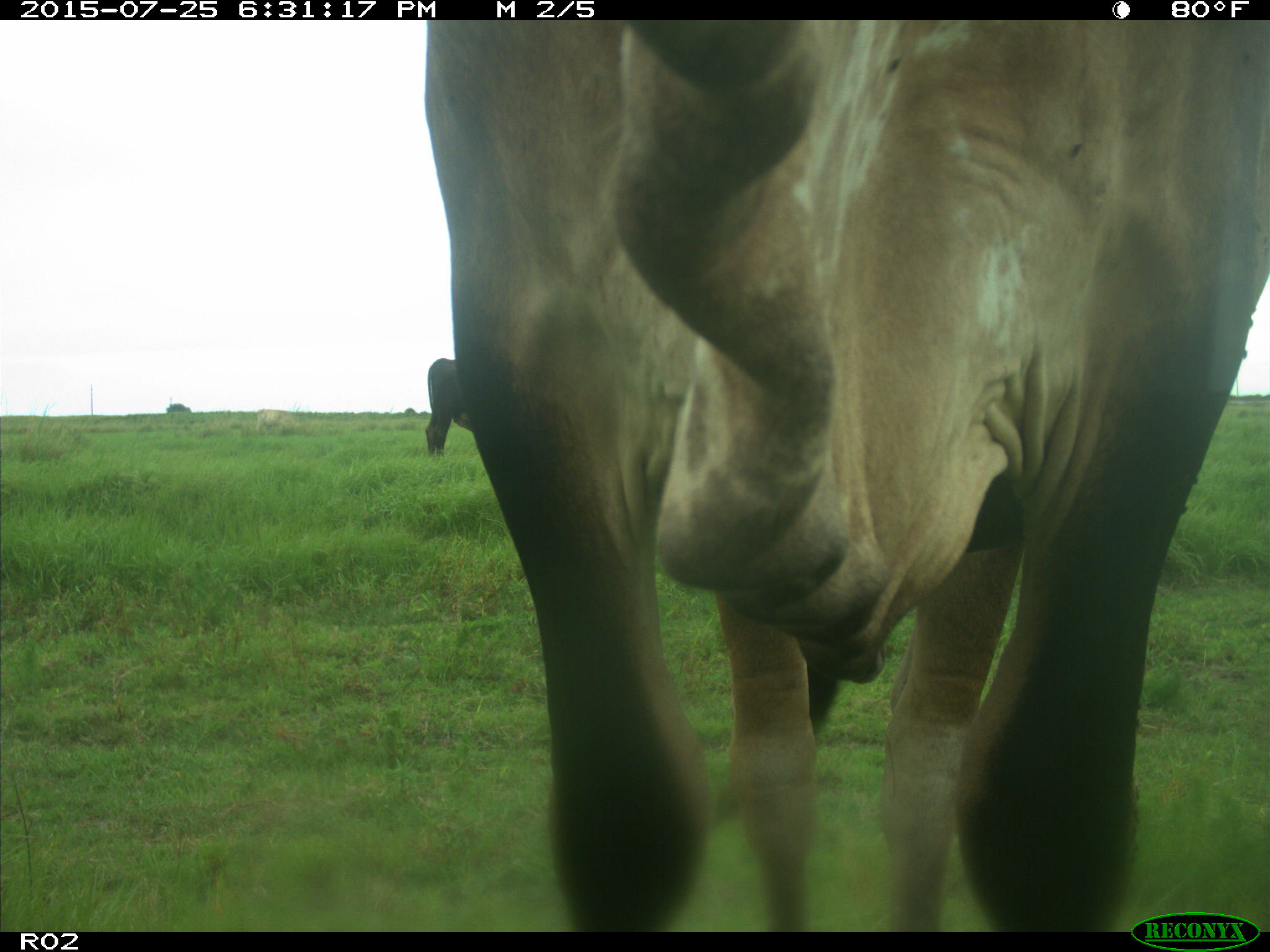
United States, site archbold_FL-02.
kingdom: Animalia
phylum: Chordata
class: Mammalia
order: Artiodactyla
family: Bovidae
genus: Bos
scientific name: Bos taurus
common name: domestic cow